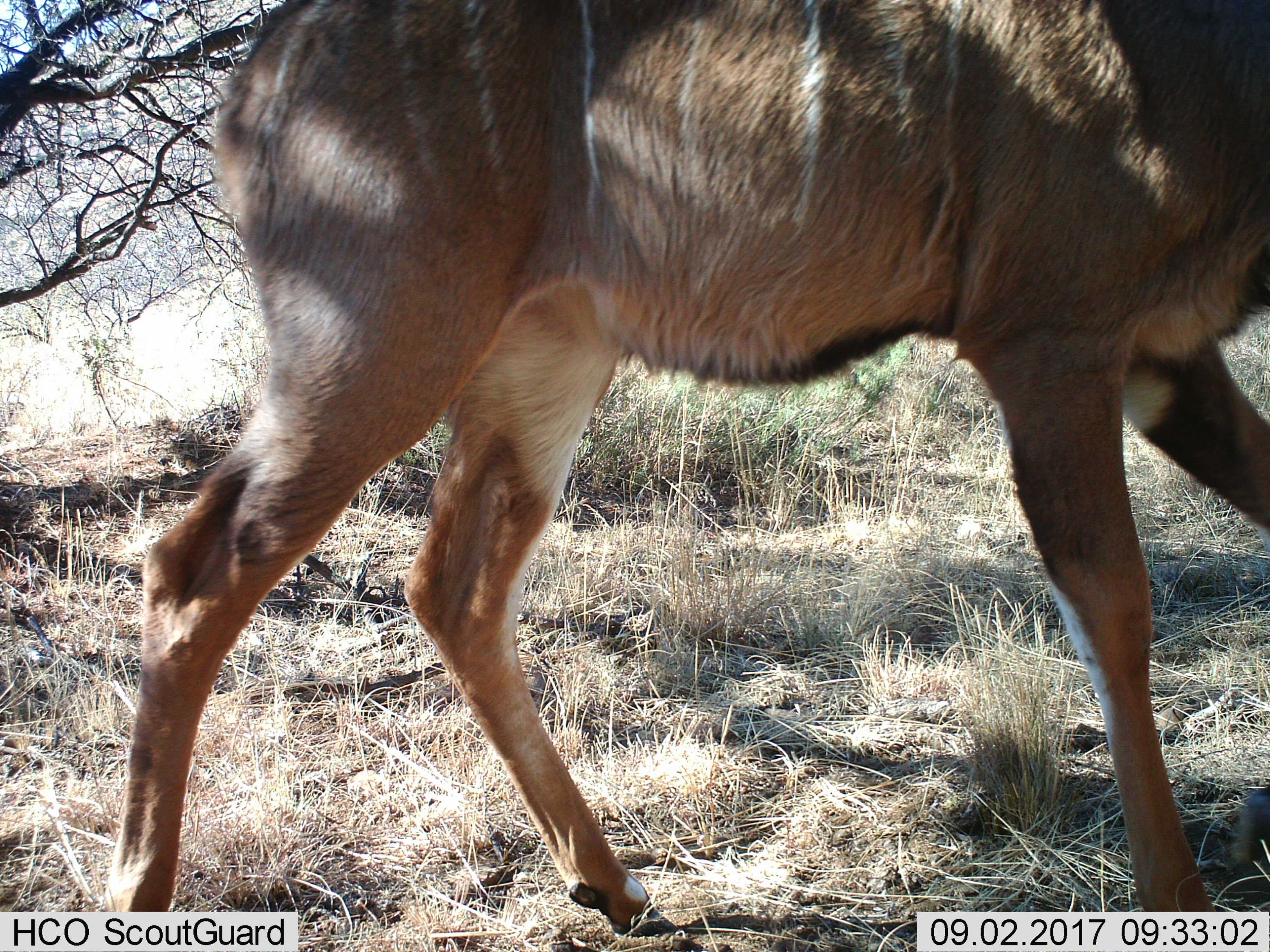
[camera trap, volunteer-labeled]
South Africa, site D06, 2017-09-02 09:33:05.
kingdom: Animalia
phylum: Chordata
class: Mammalia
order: Artiodactyla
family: Bovidae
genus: Tragelaphus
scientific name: Tragelaphus strepsiceros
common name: greater kudu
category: kudu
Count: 1.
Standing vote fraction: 0%.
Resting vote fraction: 0%.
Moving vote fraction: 100%.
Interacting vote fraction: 0%.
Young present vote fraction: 0%.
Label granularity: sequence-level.